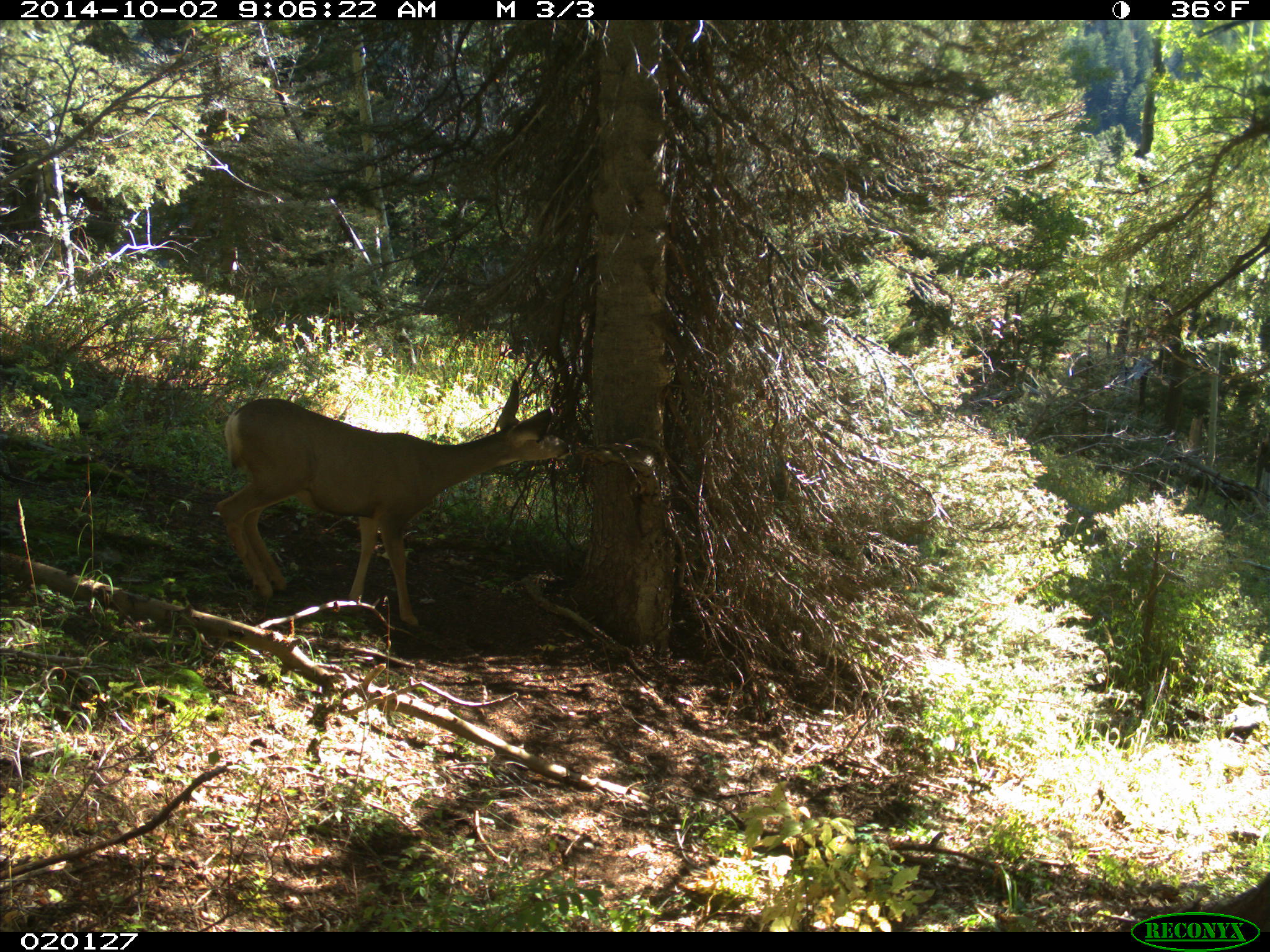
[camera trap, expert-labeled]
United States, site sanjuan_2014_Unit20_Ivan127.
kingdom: Animalia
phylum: Chordata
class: Mammalia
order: Artiodactyla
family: Cervidae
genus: Odocoileus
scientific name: Odocoileus hemionus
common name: mule deer